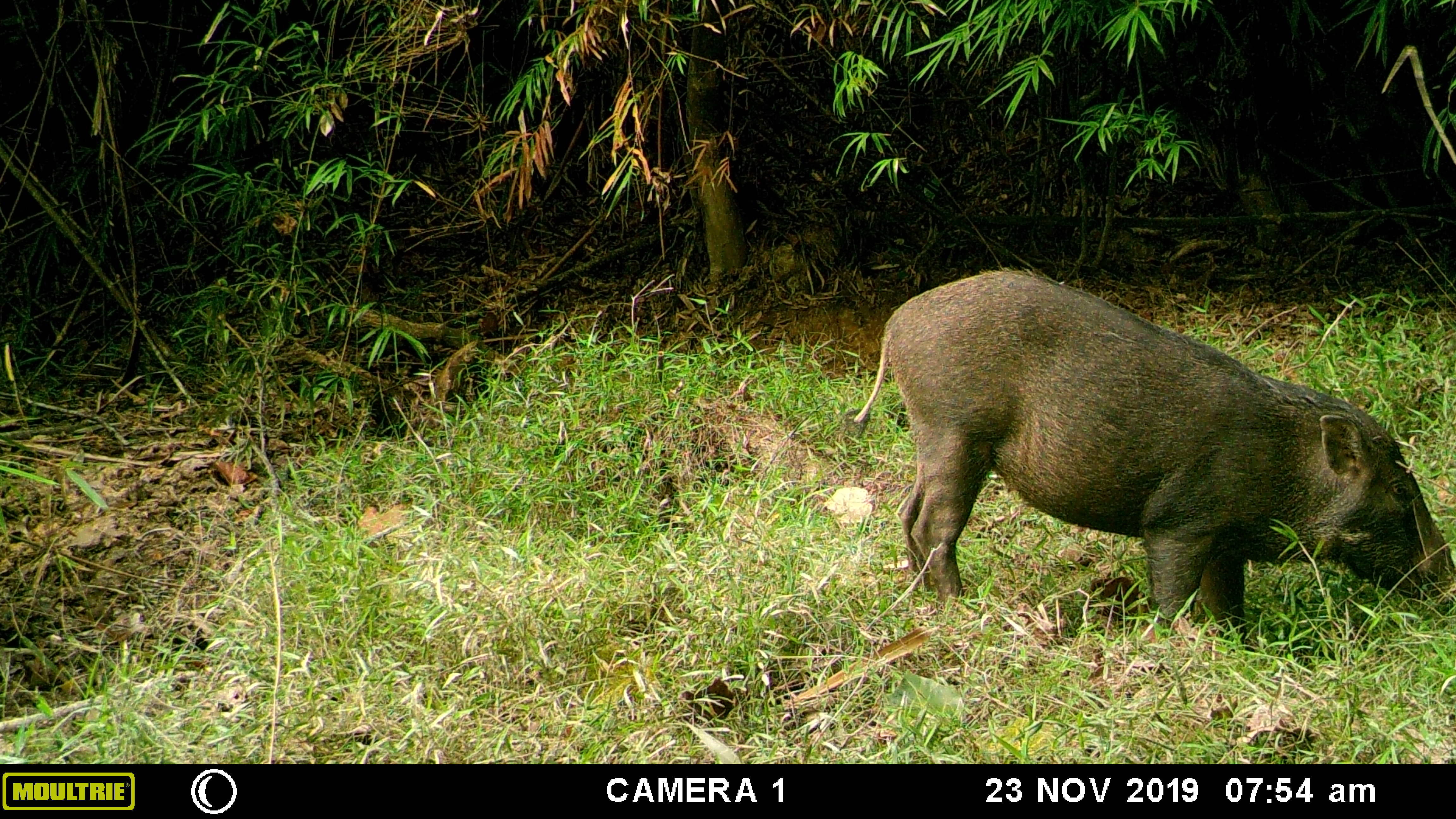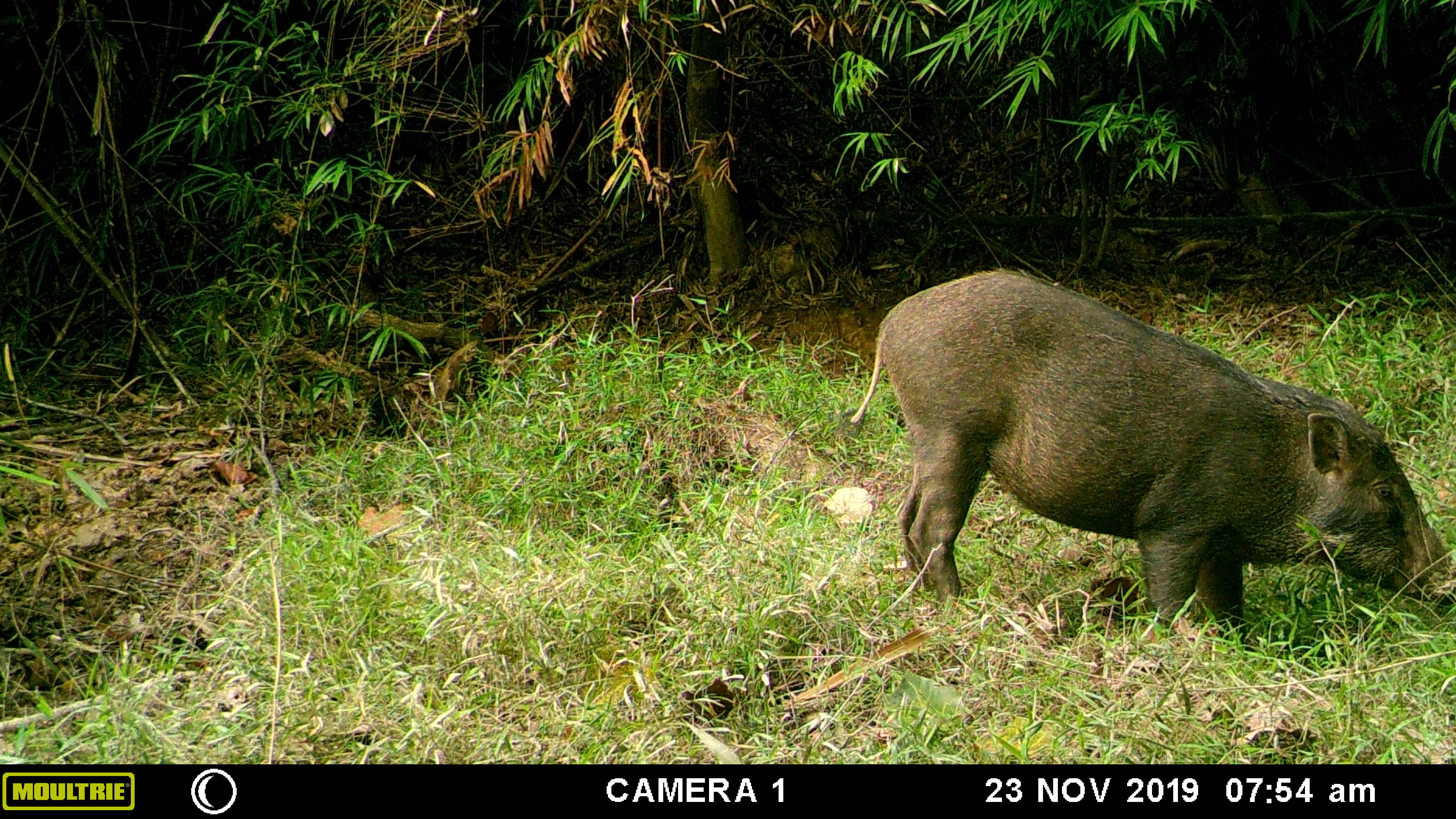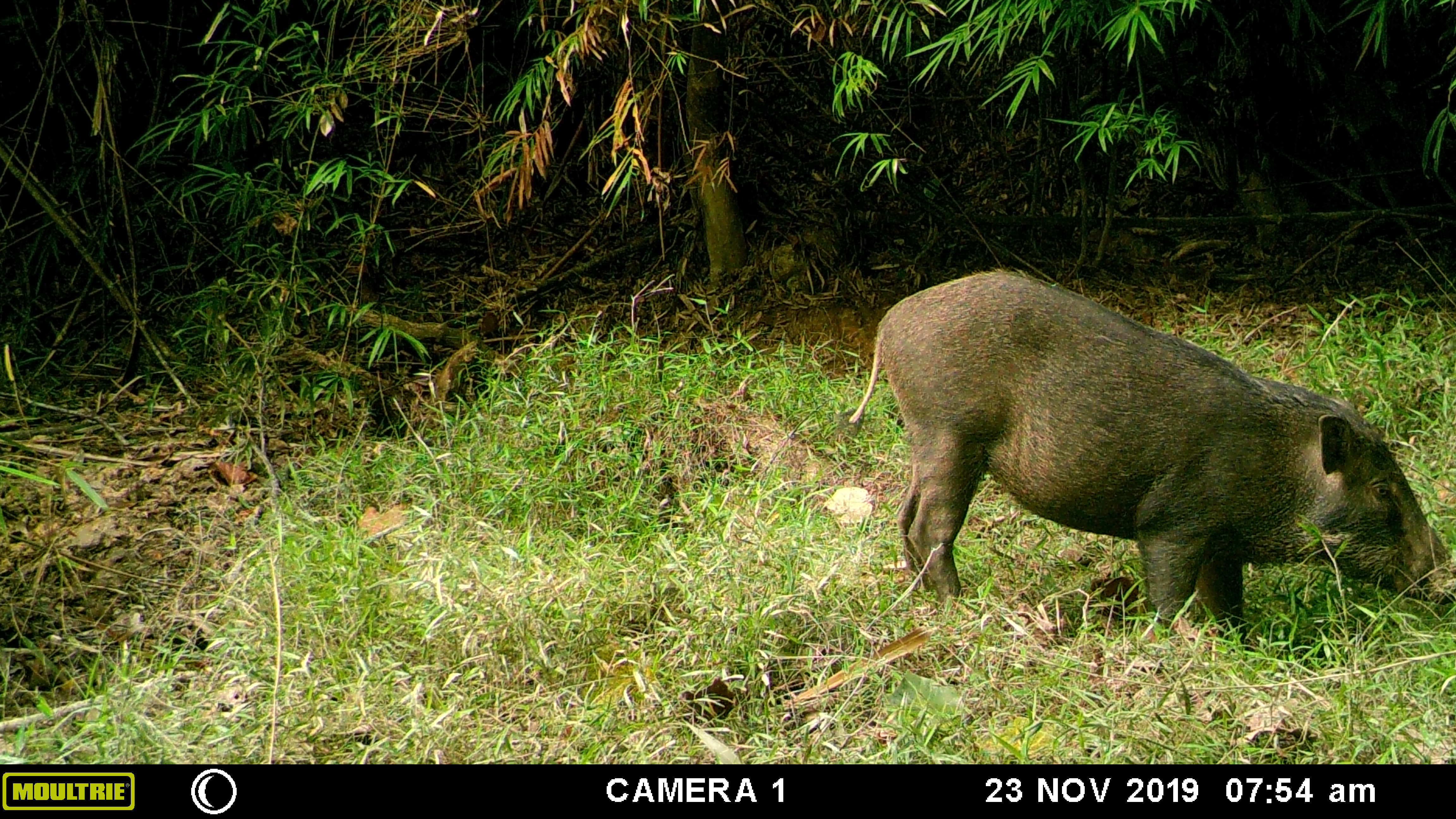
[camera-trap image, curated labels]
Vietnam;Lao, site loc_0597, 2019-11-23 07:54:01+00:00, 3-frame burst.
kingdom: Animalia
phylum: Chordata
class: Mammalia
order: Artiodactyla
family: Suidae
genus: Sus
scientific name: Sus scrofa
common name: eurasian wild pig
Eurasian wild pig (Sus scrofa). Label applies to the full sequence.